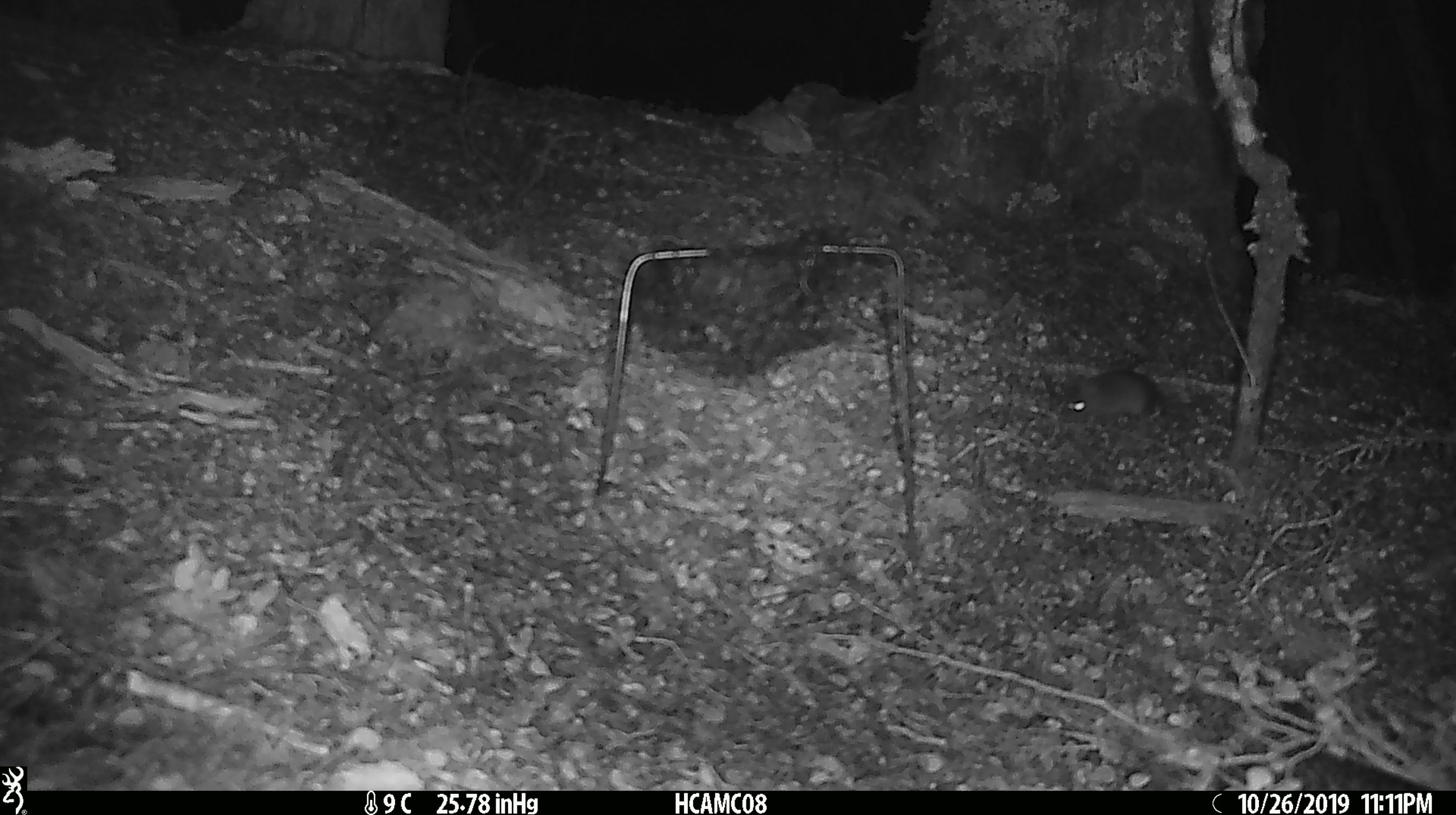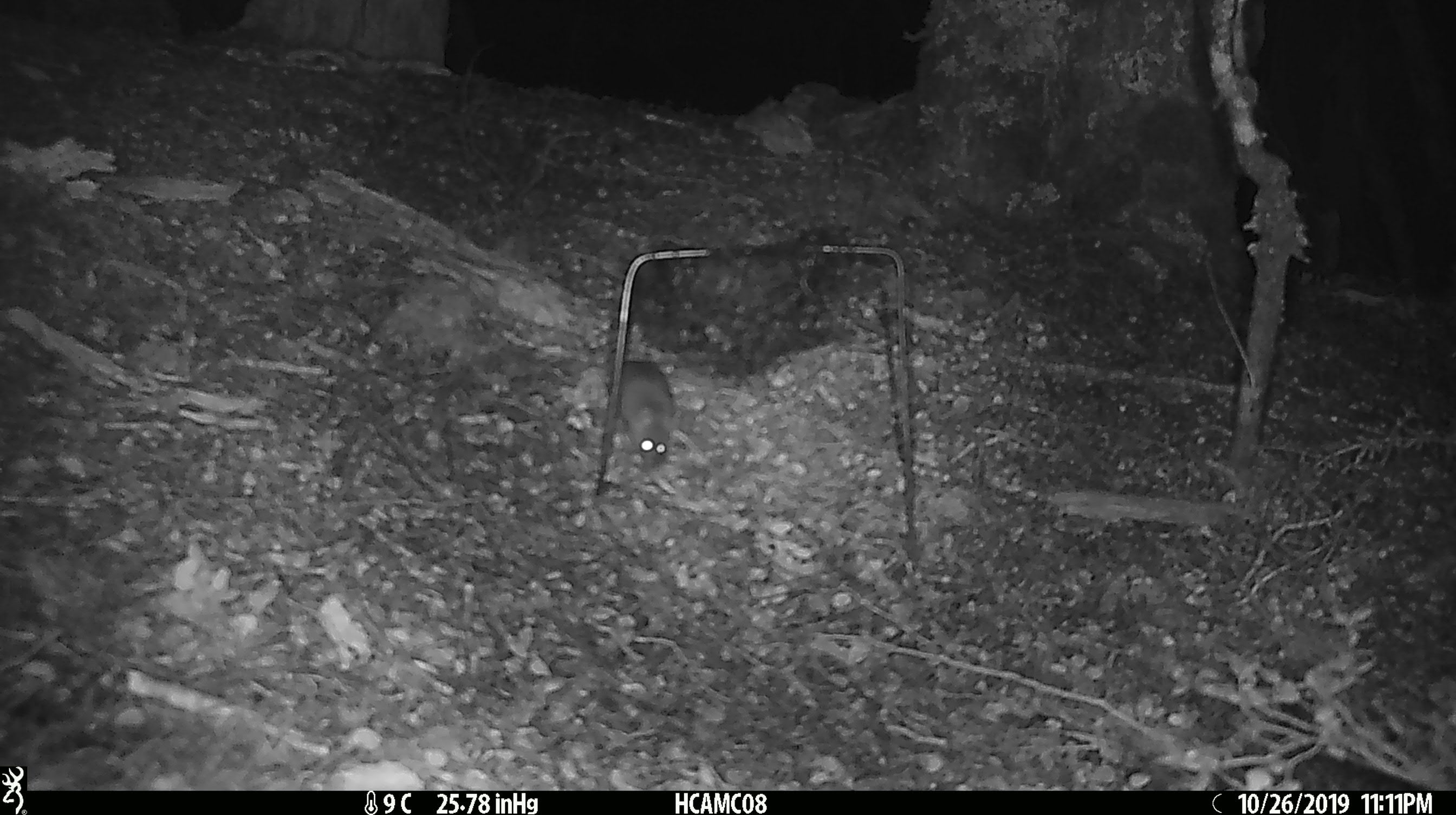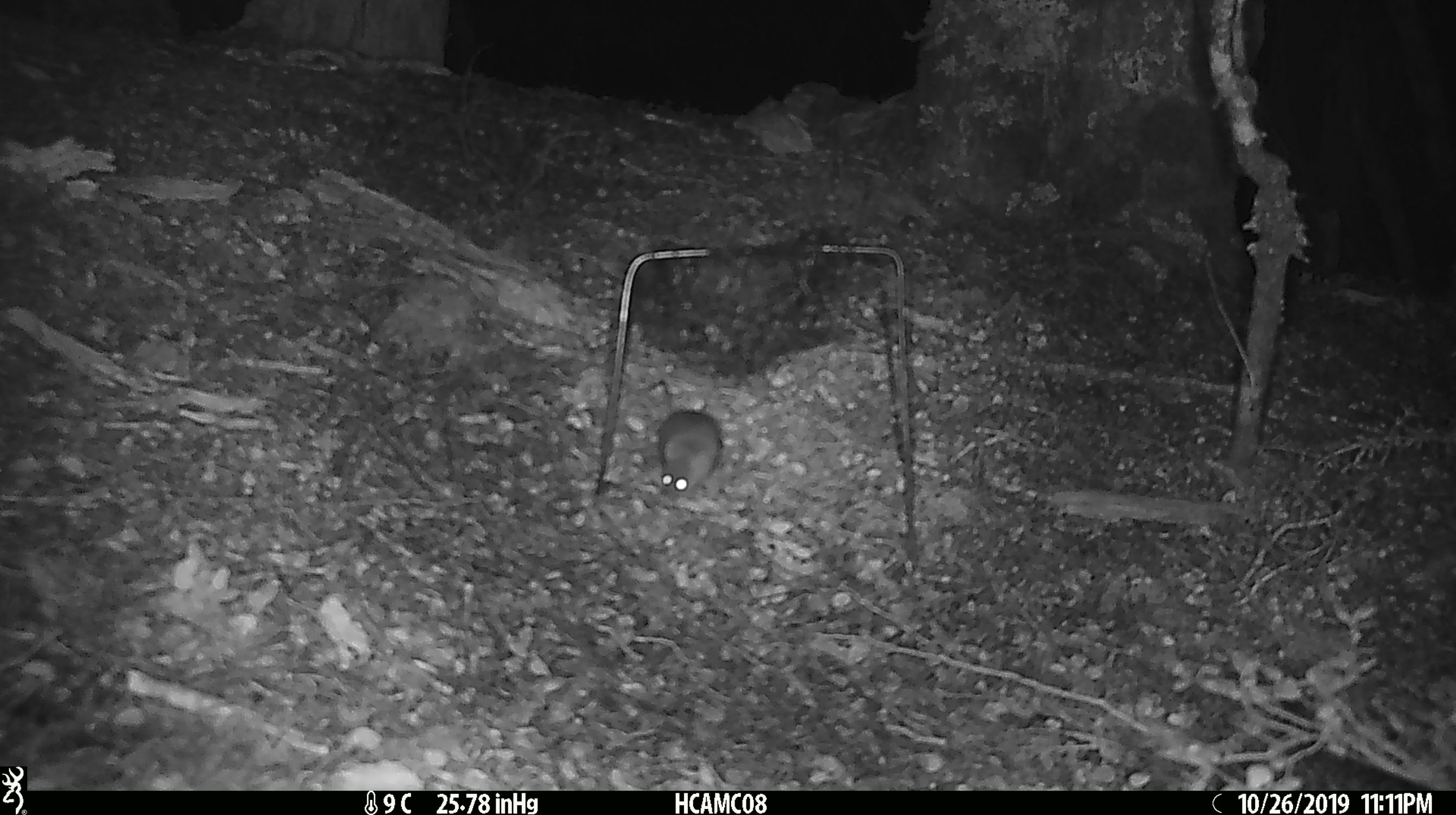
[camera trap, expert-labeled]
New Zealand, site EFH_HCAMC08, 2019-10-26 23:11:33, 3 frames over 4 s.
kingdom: Animalia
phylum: Chordata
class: Mammalia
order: Rodentia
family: Muridae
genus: Mus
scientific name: Mus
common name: mouse